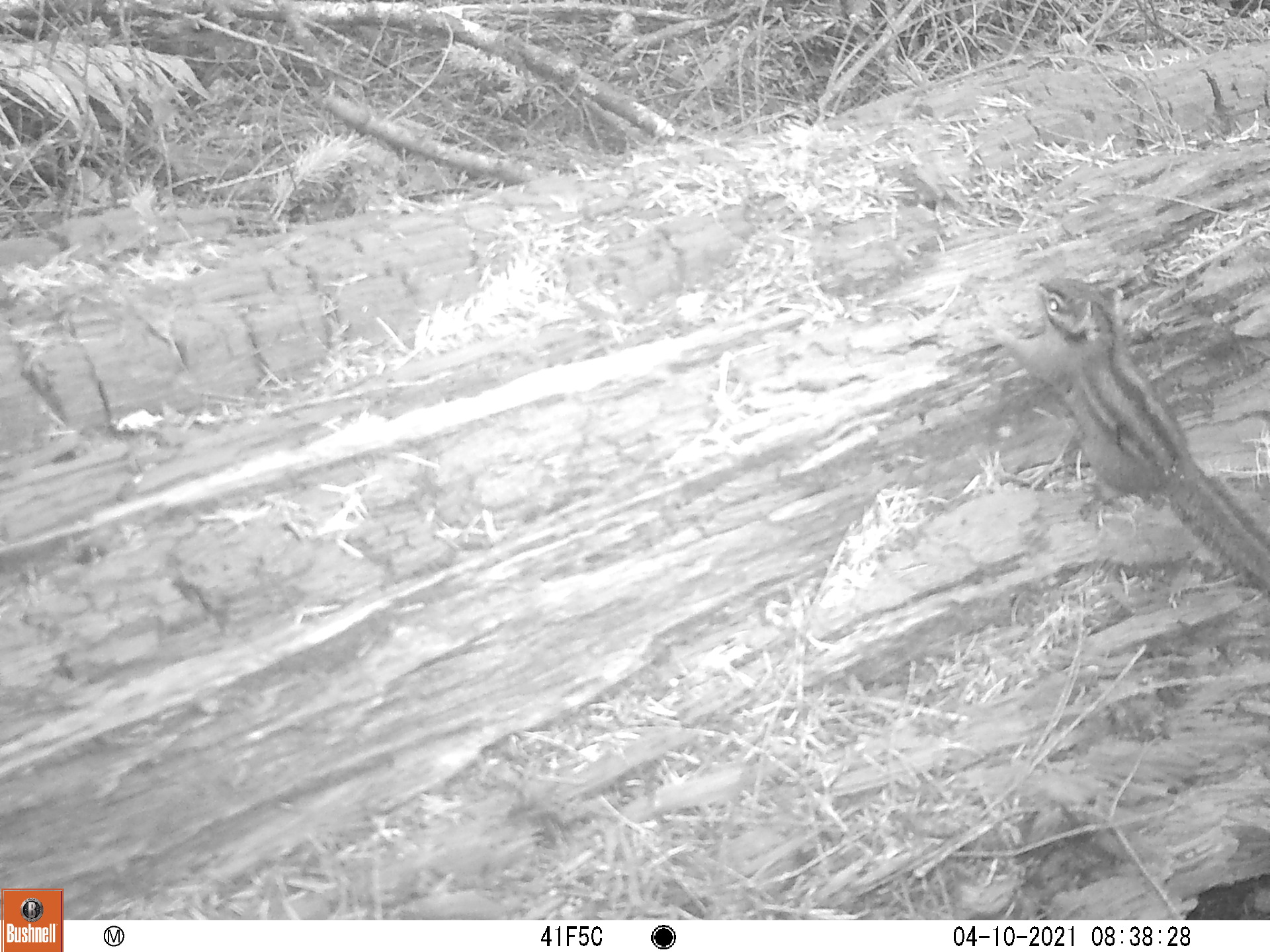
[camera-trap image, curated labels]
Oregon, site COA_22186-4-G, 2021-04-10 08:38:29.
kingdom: Animalia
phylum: Chordata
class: Mammalia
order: Rodentia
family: Sciuridae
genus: Neotamias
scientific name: Neotamias townsendii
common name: townsend's chipmunk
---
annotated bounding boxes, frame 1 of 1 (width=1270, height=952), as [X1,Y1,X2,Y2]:
townsend's chipmunk: [985,280,1264,599]